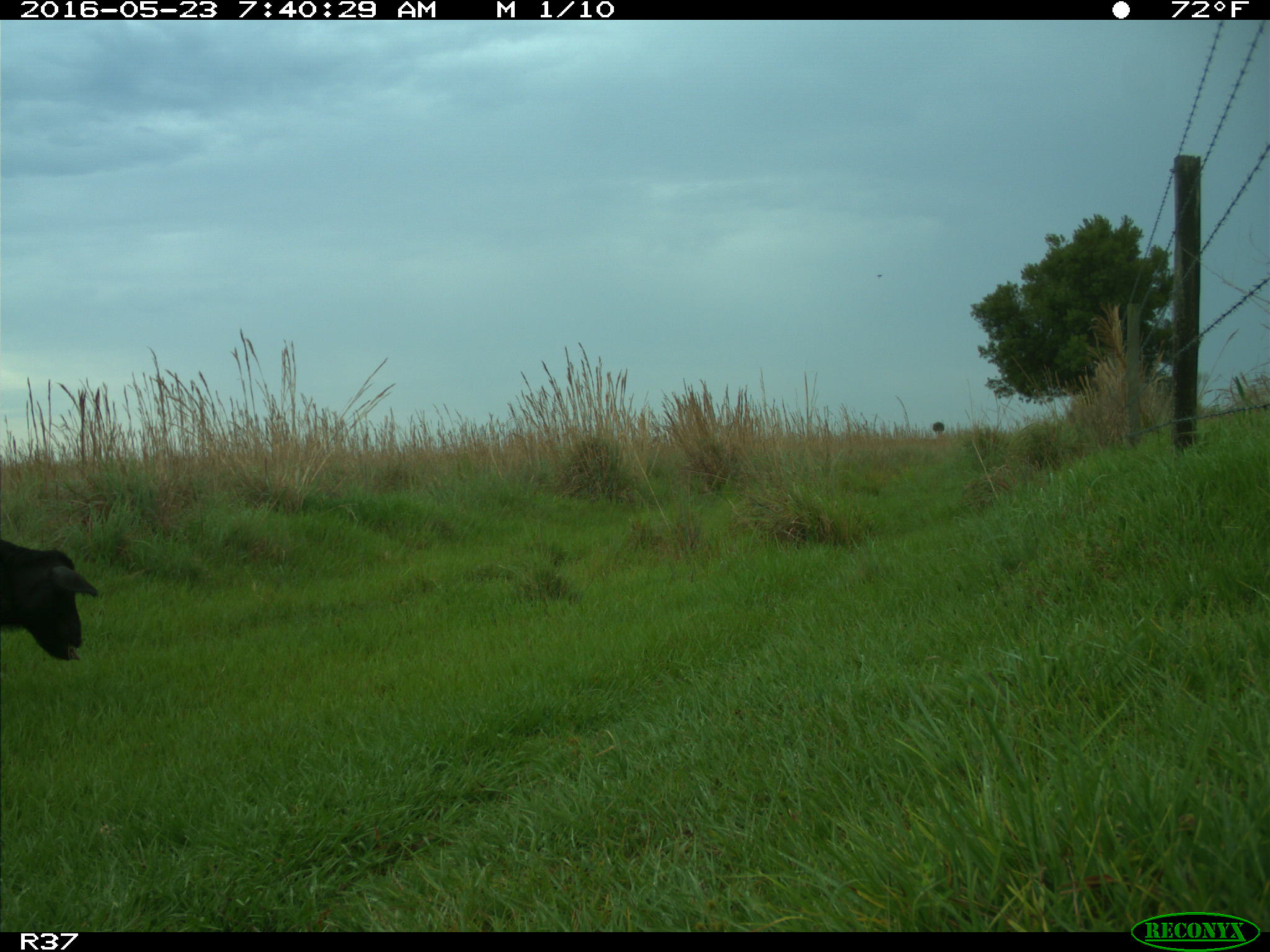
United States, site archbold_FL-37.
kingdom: Animalia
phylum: Chordata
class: Mammalia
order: Artiodactyla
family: Suidae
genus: Sus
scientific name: Sus scrofa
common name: wild boar